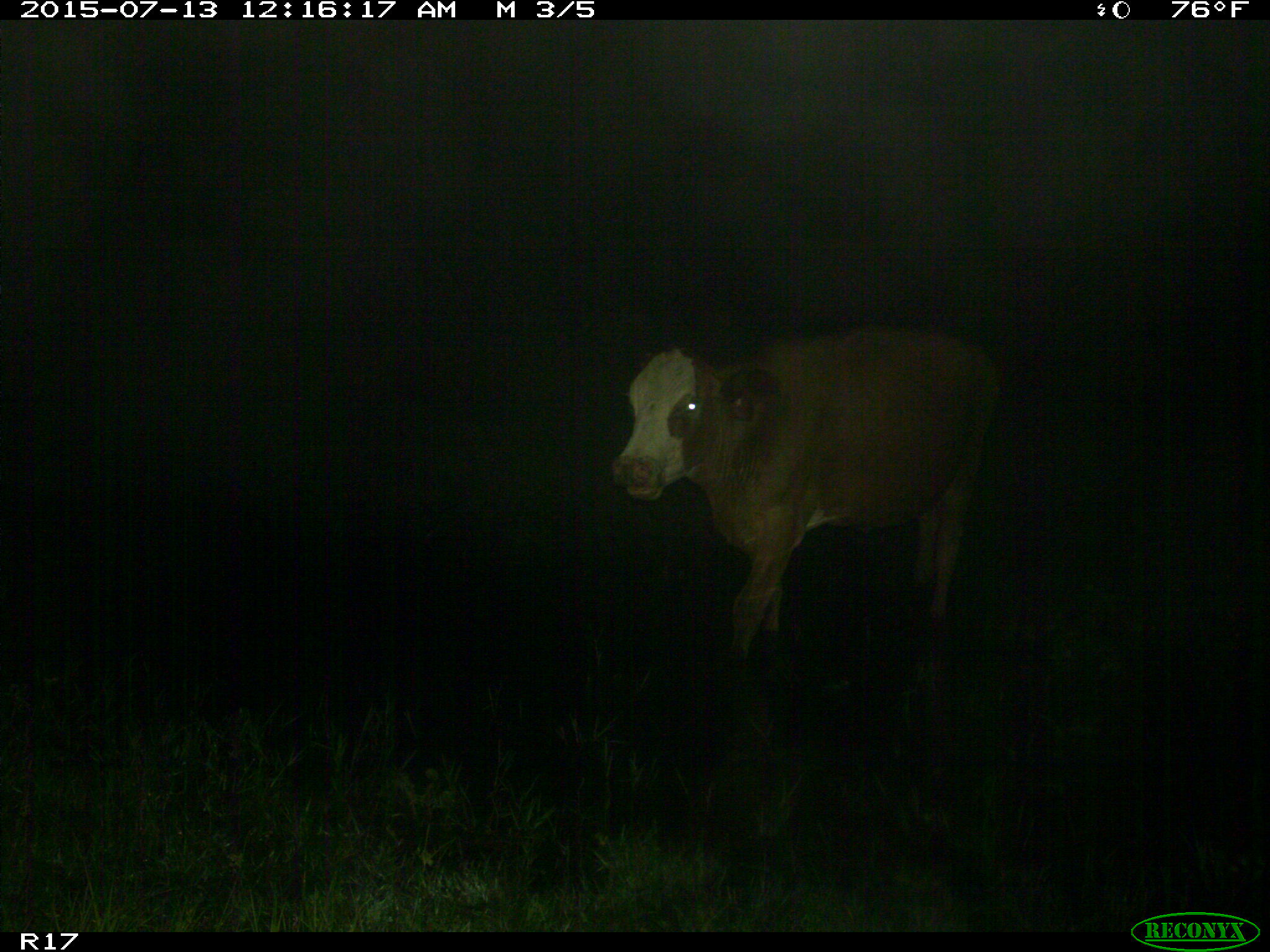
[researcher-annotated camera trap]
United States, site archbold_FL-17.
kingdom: Animalia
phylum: Chordata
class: Mammalia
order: Artiodactyla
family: Bovidae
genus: Bos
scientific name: Bos taurus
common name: domestic cow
Bos taurus (domestic cow).